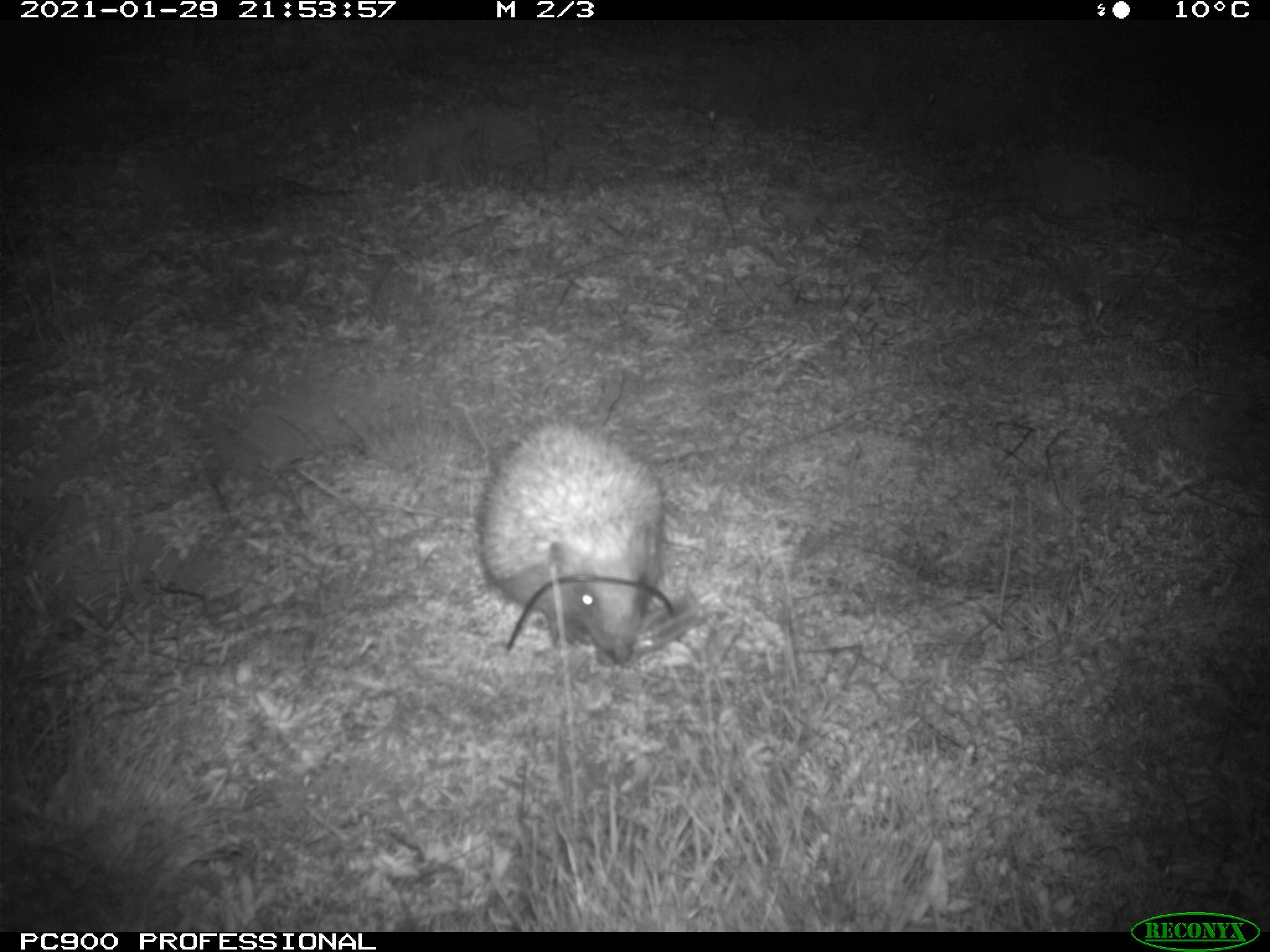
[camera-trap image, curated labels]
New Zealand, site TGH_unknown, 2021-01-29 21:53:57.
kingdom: Animalia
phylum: Chordata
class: Mammalia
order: Eulipotyphla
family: Erinaceidae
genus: Erinaceus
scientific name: Erinaceus europaeus europaeus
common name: european hedgehog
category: hedgehog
Hedgehog (european hedgehog) (Erinaceus europaeus europaeus).